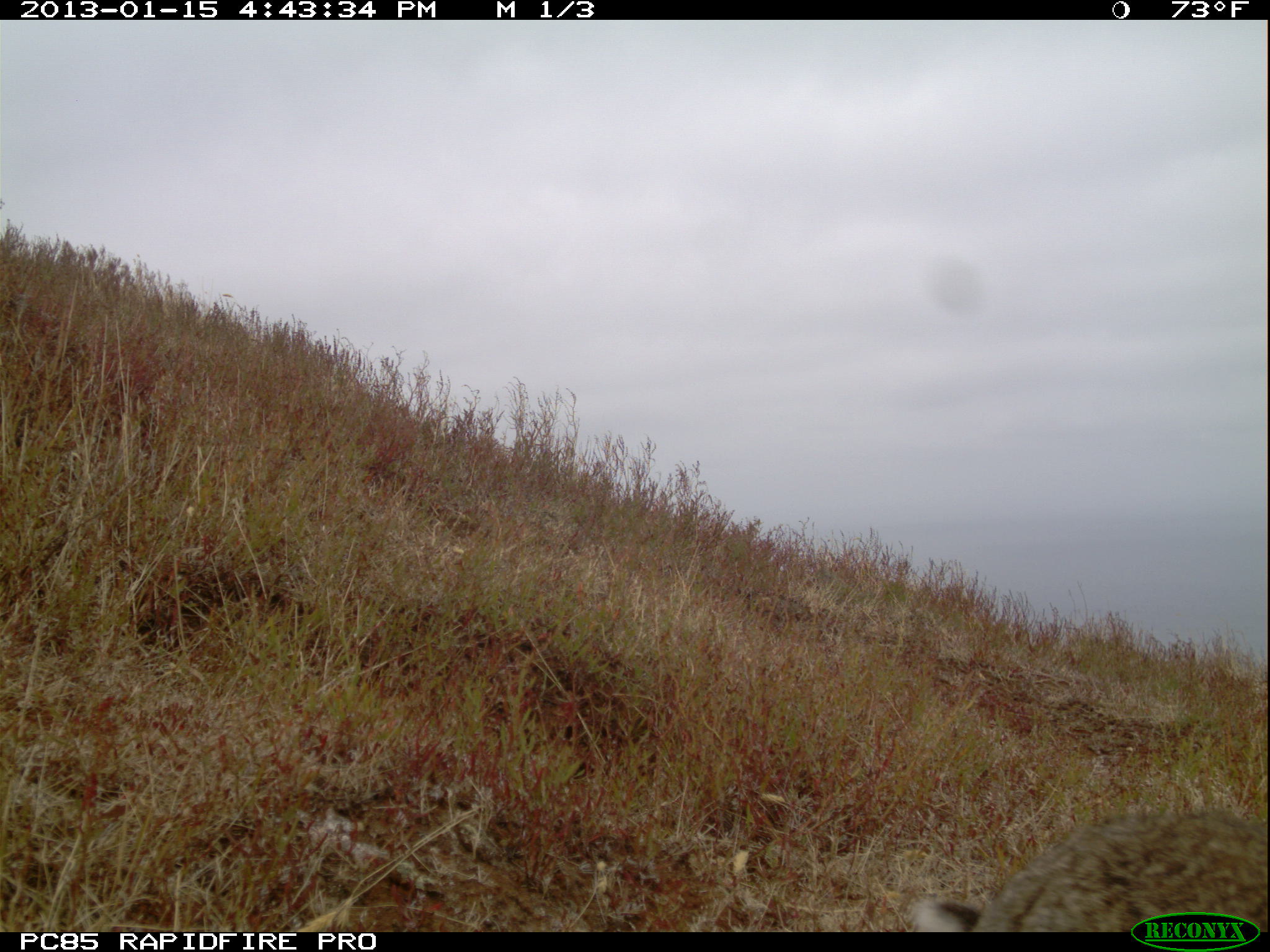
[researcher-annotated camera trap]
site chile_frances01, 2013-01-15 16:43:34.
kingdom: Animalia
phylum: Chordata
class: Mammalia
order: Lagomorpha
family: Leporidae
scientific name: Leporidae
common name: rabbits and hares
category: rabbit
Rabbit (rabbits and hares) (Leporidae).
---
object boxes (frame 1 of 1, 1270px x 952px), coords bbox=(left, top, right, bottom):
rabbit: bbox=(884, 798, 1268, 909)